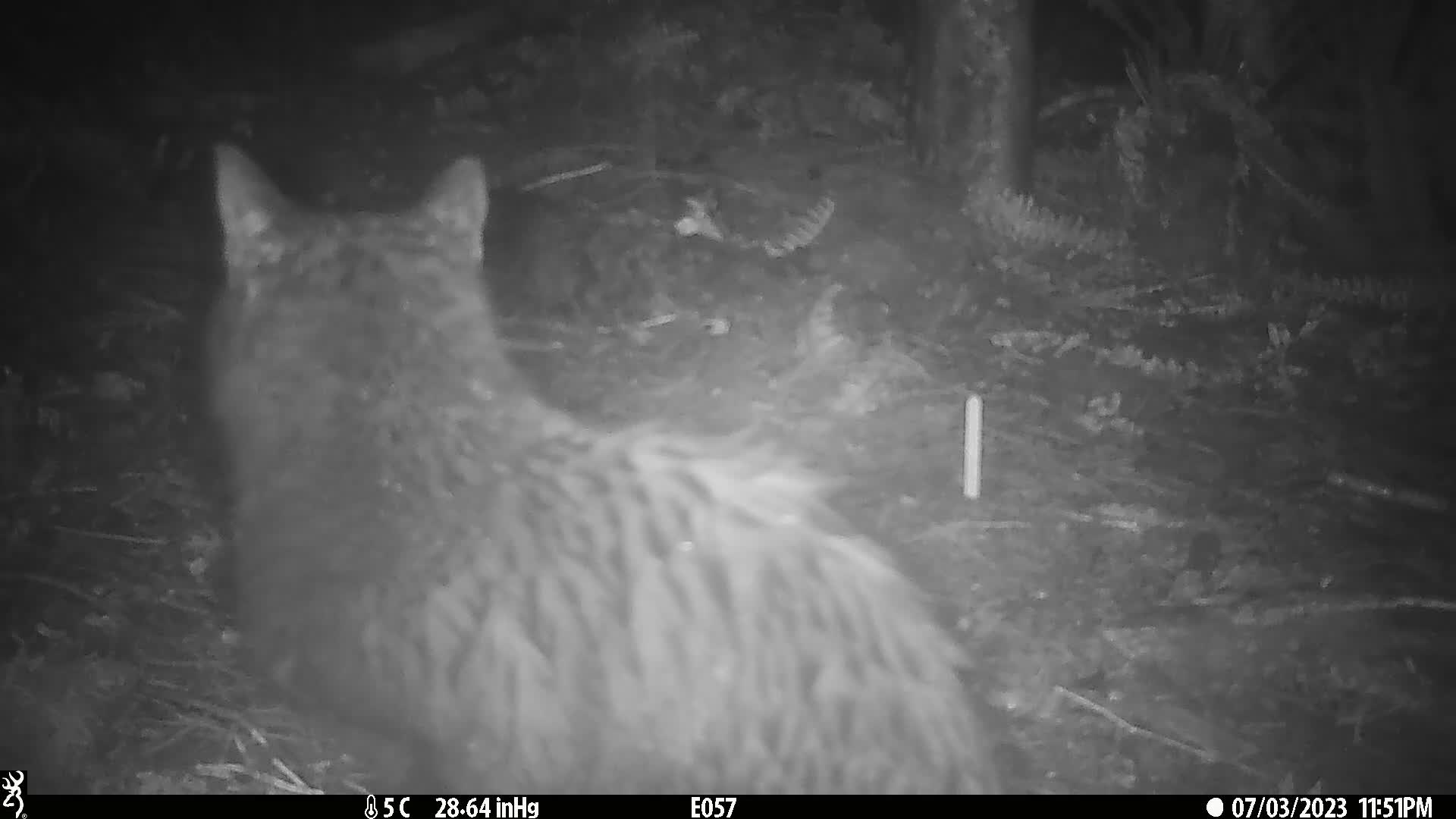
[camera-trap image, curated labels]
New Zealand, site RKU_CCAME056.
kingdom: Animalia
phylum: Chordata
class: Mammalia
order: Carnivora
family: Felidae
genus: Felis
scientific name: Felis catus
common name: domestic cat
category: cat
Cat (domestic cat) (Felis catus).